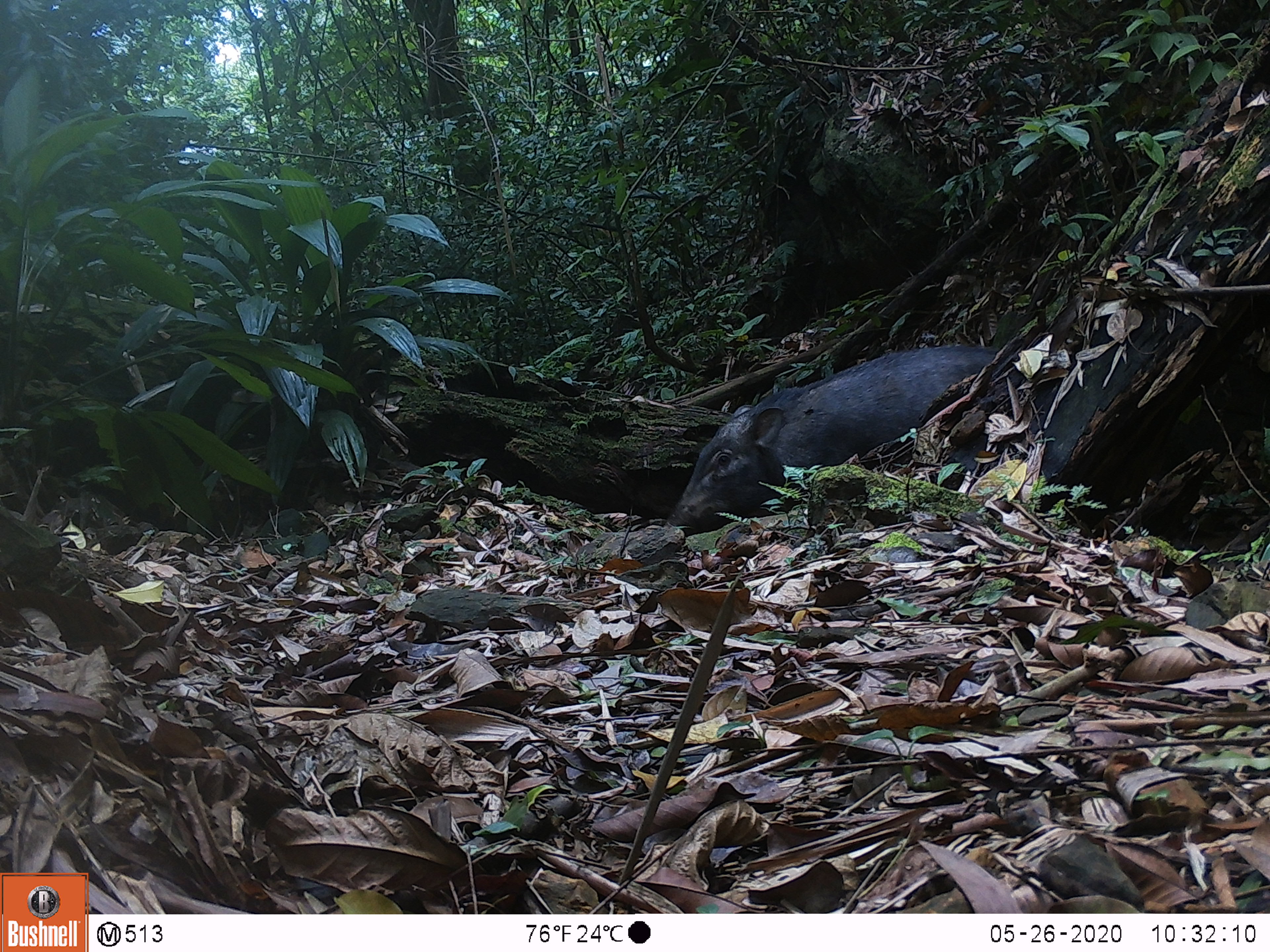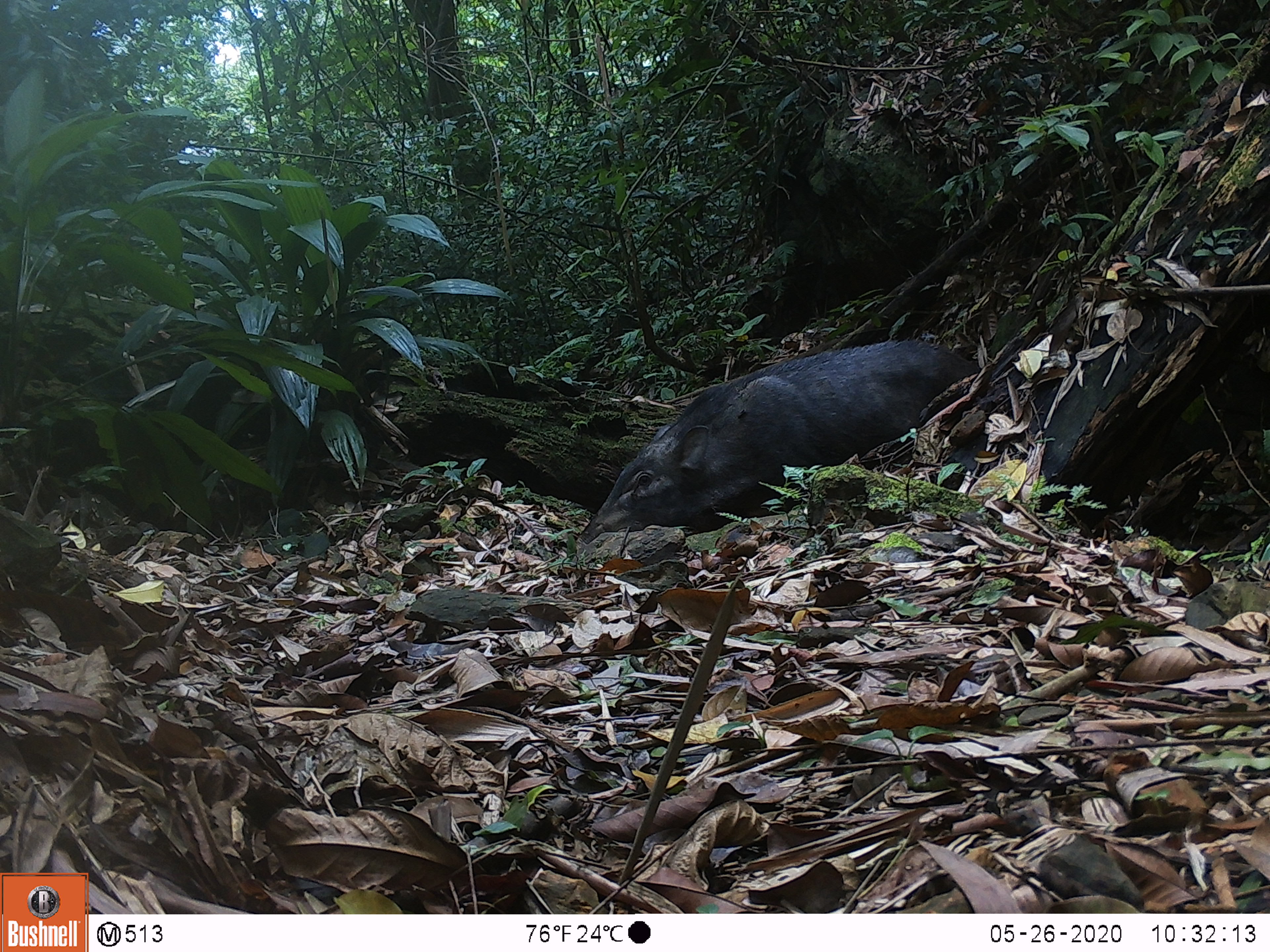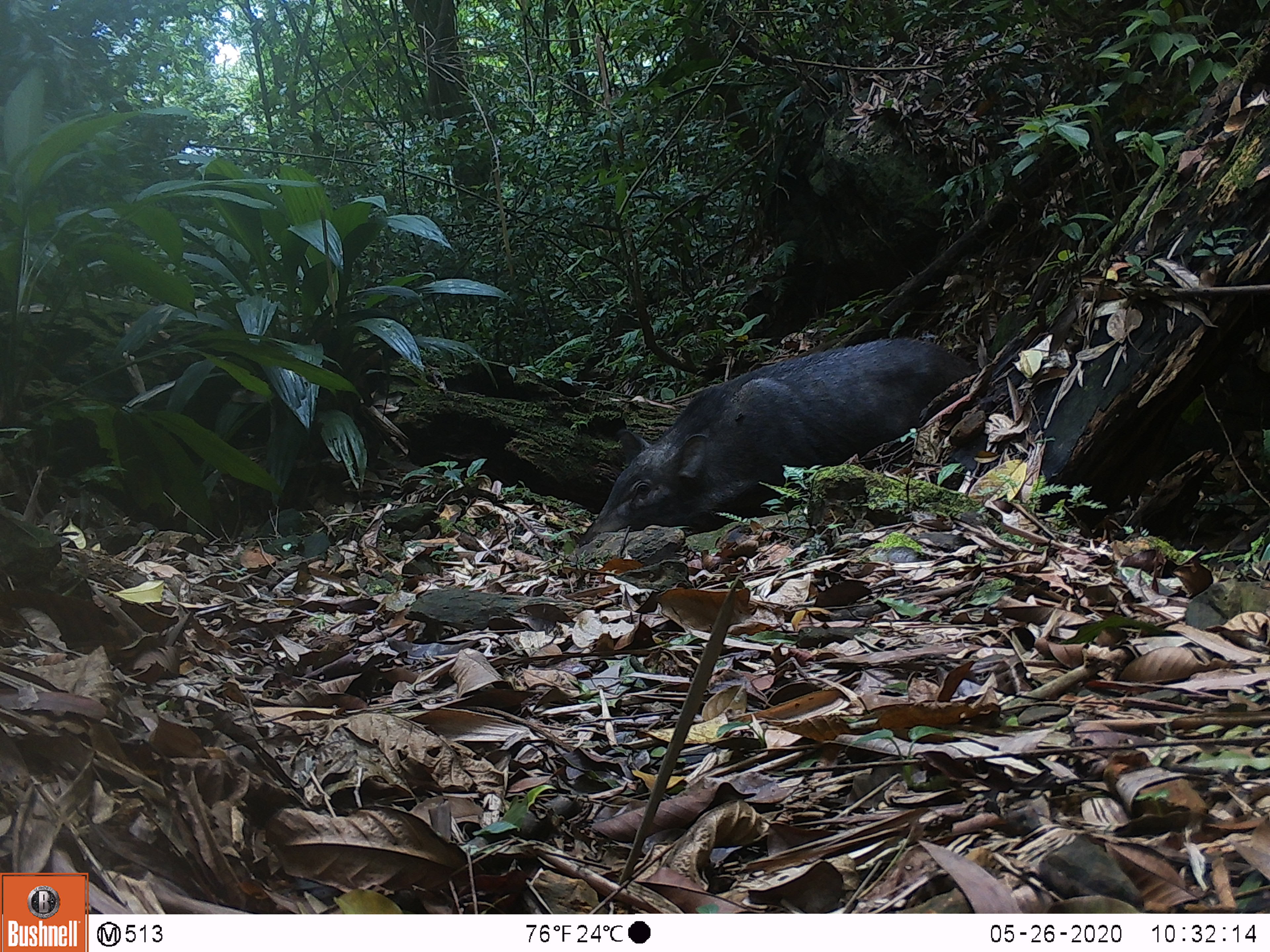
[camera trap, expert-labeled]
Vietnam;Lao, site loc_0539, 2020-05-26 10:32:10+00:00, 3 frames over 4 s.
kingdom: Animalia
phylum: Chordata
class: Mammalia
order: Artiodactyla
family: Suidae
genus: Sus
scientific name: Sus scrofa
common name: eurasian wild pig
Eurasian wild pig (Sus scrofa). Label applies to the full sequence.